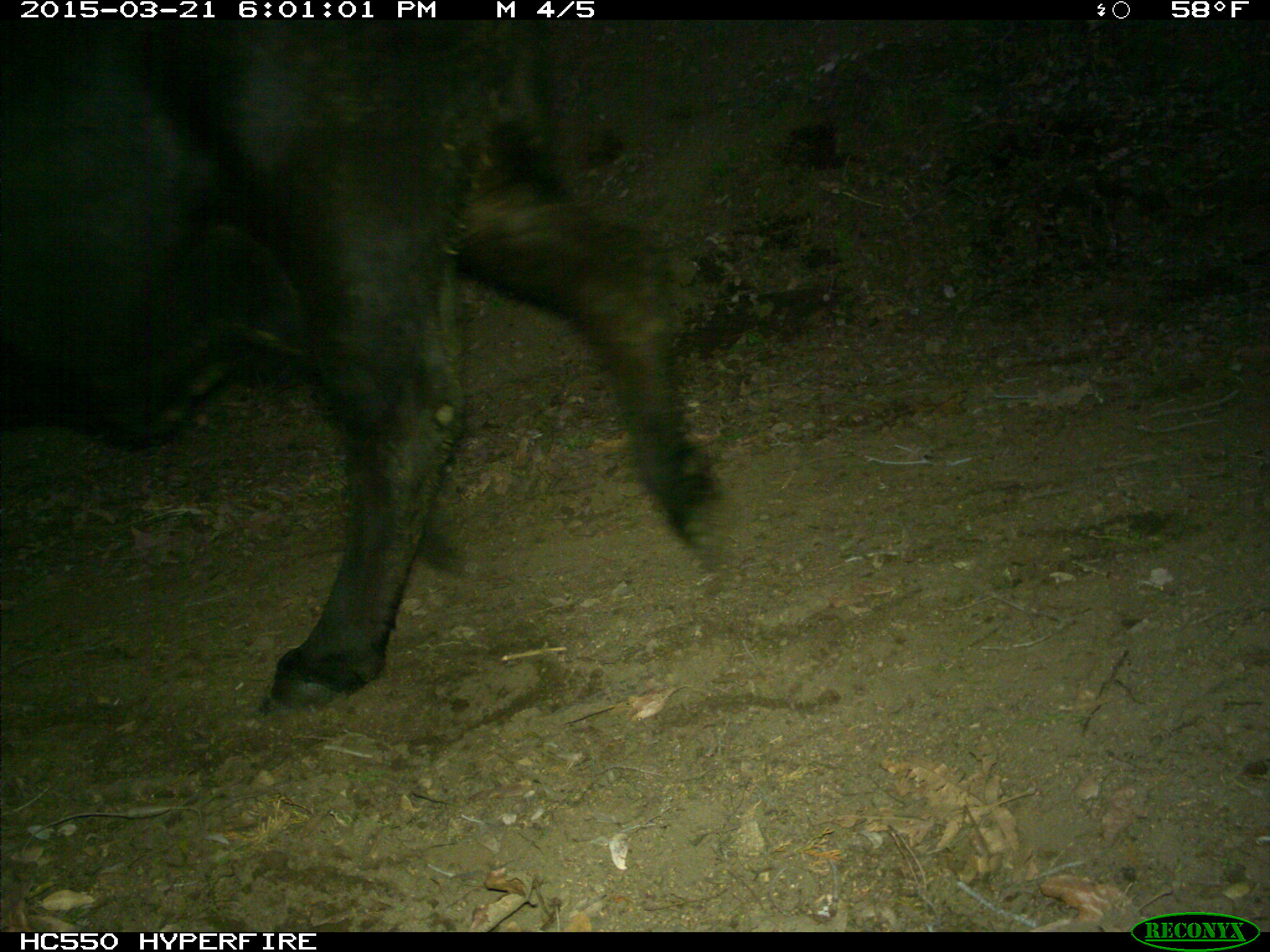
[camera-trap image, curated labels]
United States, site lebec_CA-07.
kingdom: Animalia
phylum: Chordata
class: Mammalia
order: Artiodactyla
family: Bovidae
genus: Bos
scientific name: Bos taurus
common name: domestic cow